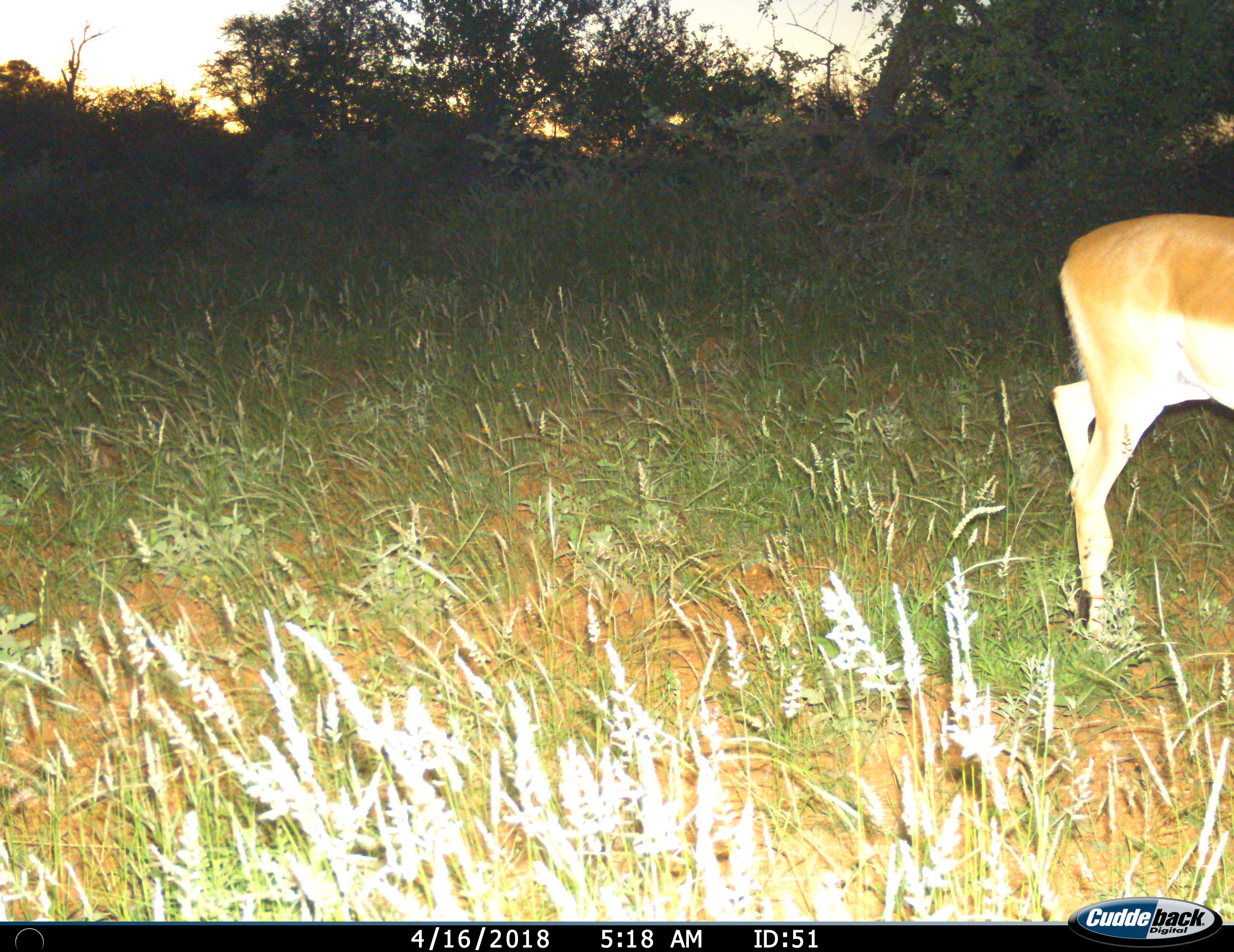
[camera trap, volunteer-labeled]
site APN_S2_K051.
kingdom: Animalia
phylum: Chordata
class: Mammalia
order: Artiodactyla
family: Bovidae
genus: Aepyceros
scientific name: Aepyceros melampus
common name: impala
Impala (Aepyceros melampus), count 1. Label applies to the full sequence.